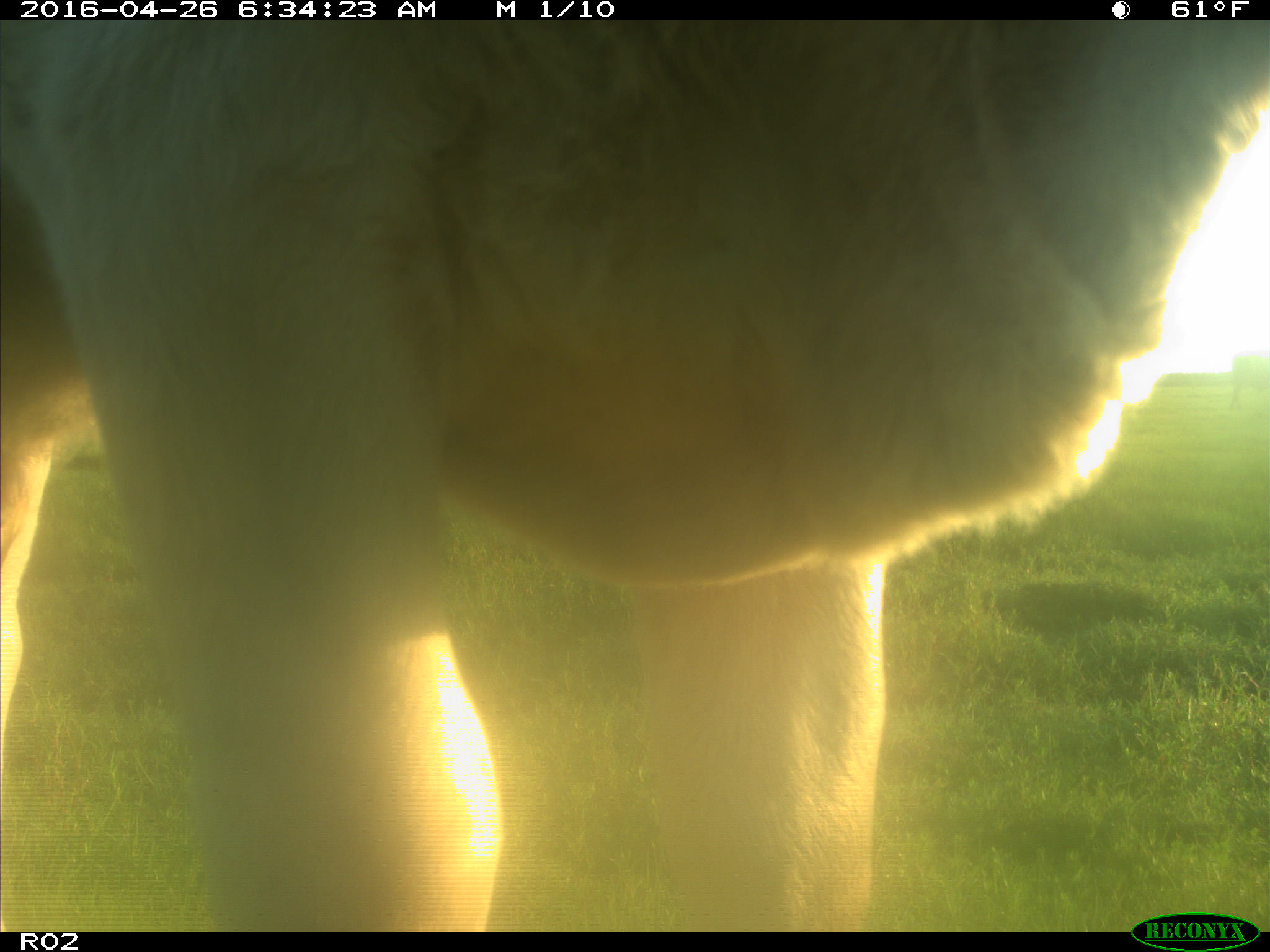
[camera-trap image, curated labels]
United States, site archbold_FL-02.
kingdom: Animalia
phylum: Chordata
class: Mammalia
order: Artiodactyla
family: Bovidae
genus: Bos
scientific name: Bos taurus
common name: domestic cow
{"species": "Bos taurus (domestic cow)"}